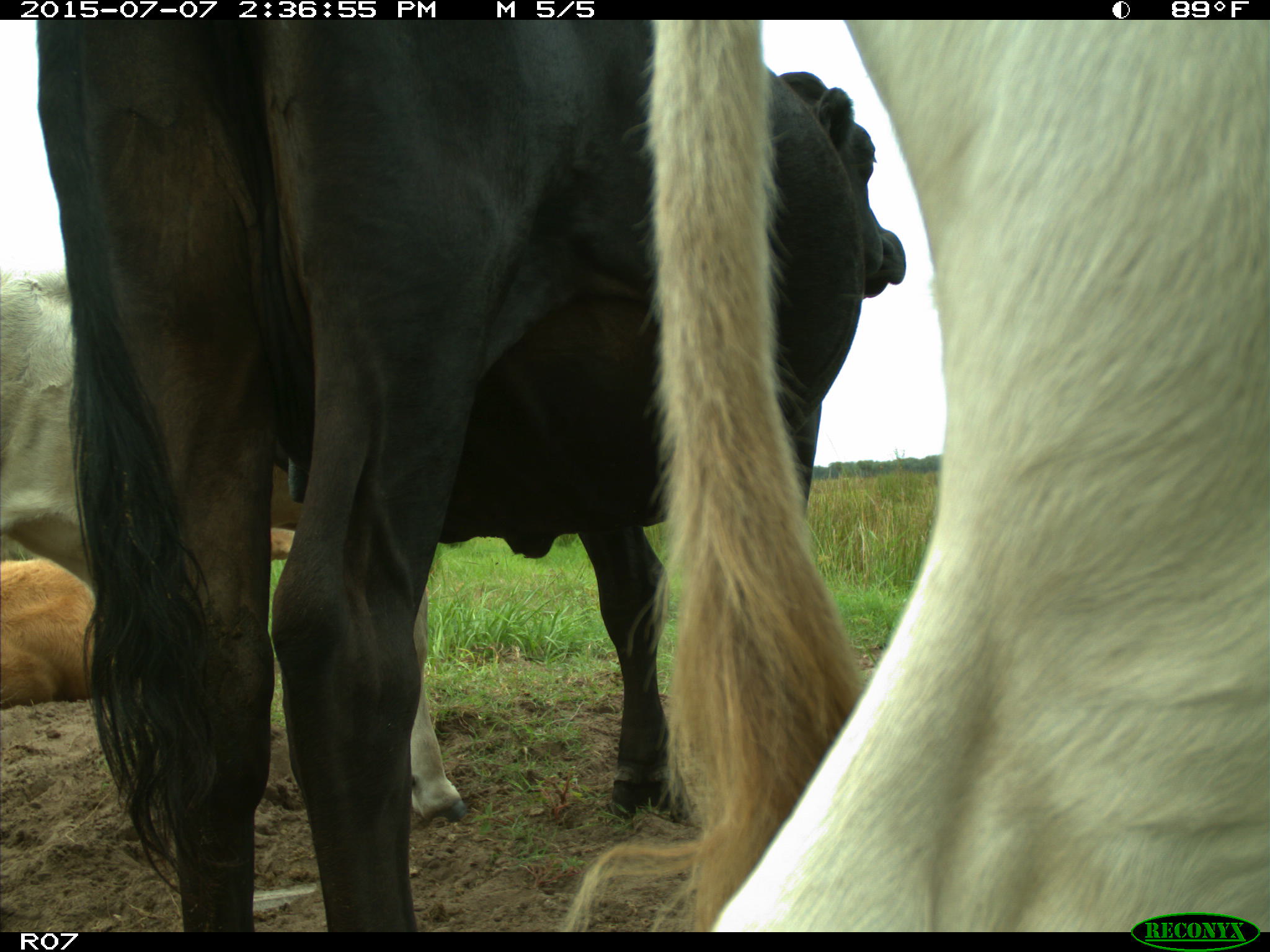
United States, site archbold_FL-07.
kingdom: Animalia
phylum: Chordata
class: Mammalia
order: Artiodactyla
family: Bovidae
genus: Bos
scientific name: Bos taurus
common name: domestic cow